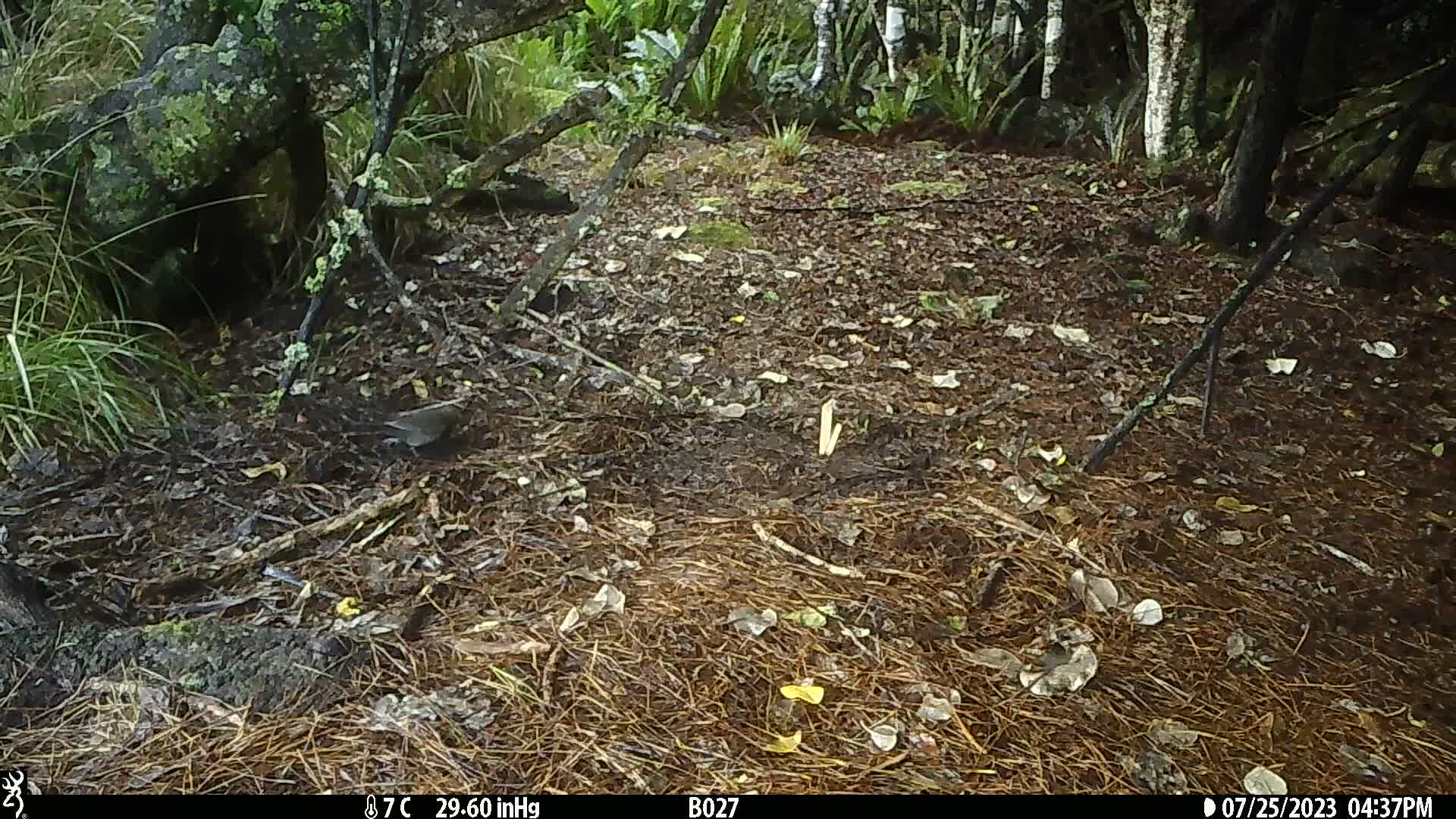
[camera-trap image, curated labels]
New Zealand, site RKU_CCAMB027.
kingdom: Animalia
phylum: Chordata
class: Aves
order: Passeriformes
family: Turdidae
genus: Turdus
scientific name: Turdus merula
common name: eurasian blackbird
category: blackbird